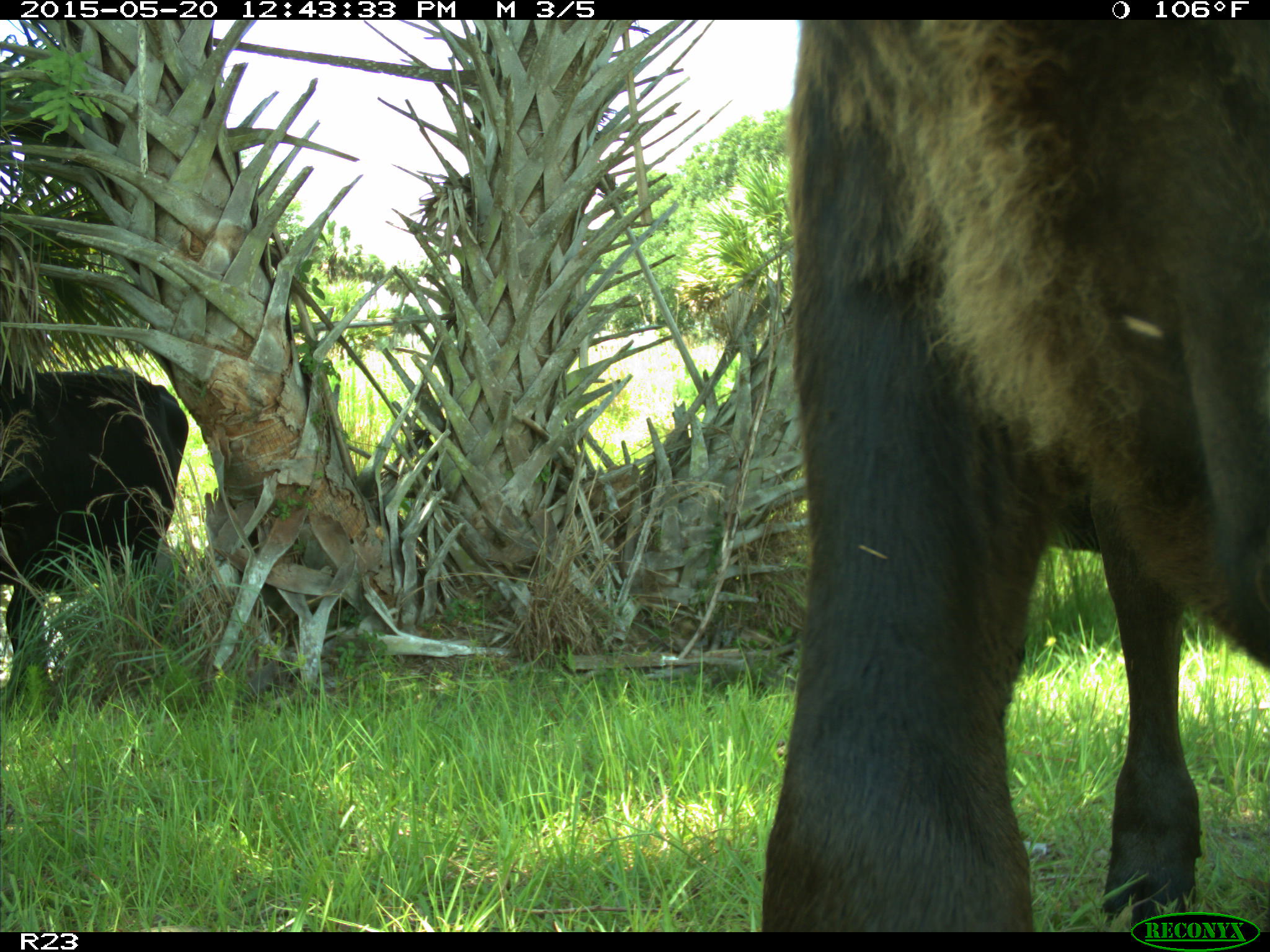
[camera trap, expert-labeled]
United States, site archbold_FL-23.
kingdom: Animalia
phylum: Chordata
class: Mammalia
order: Artiodactyla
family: Bovidae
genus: Bos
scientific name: Bos taurus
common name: domestic cow